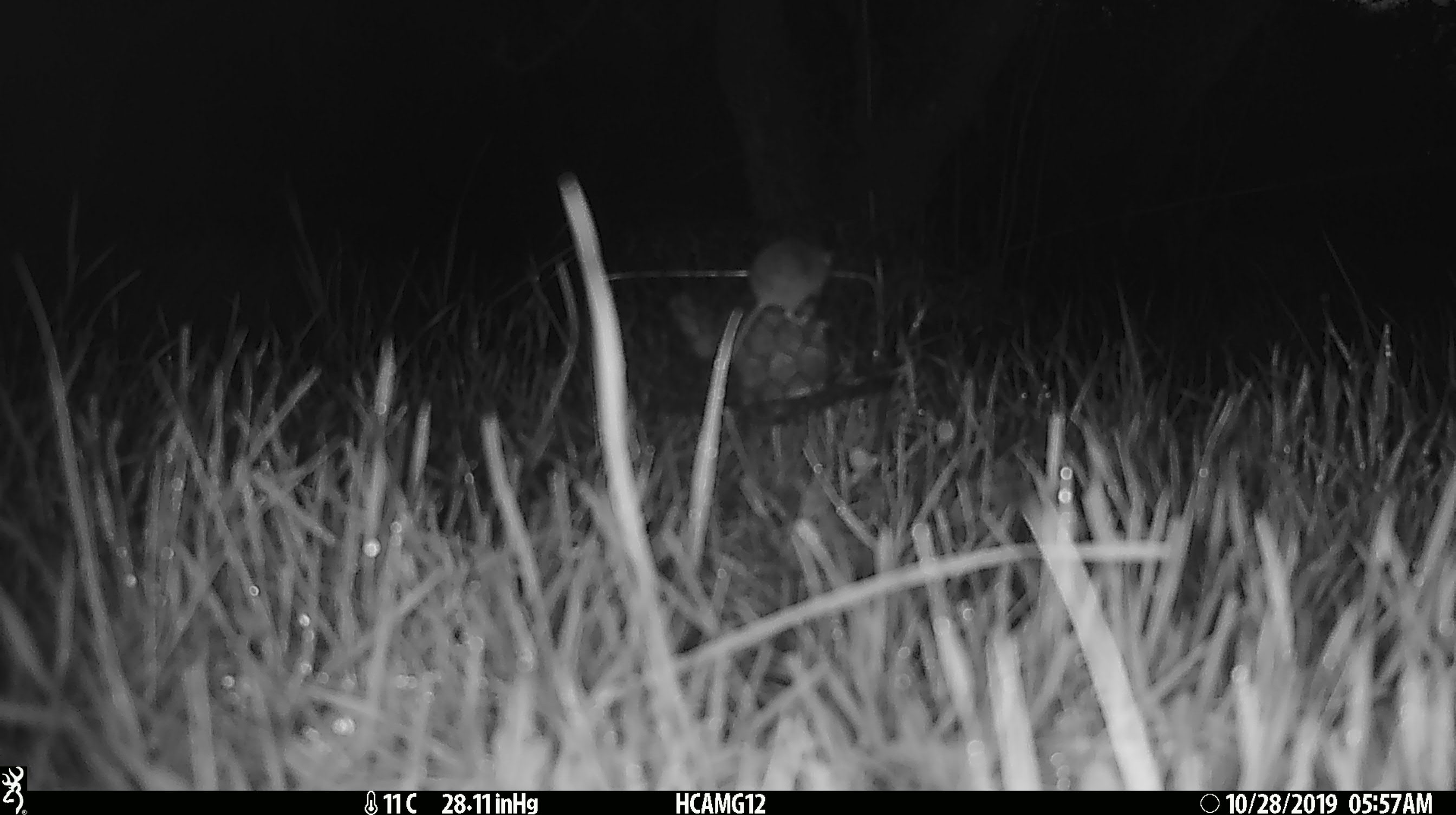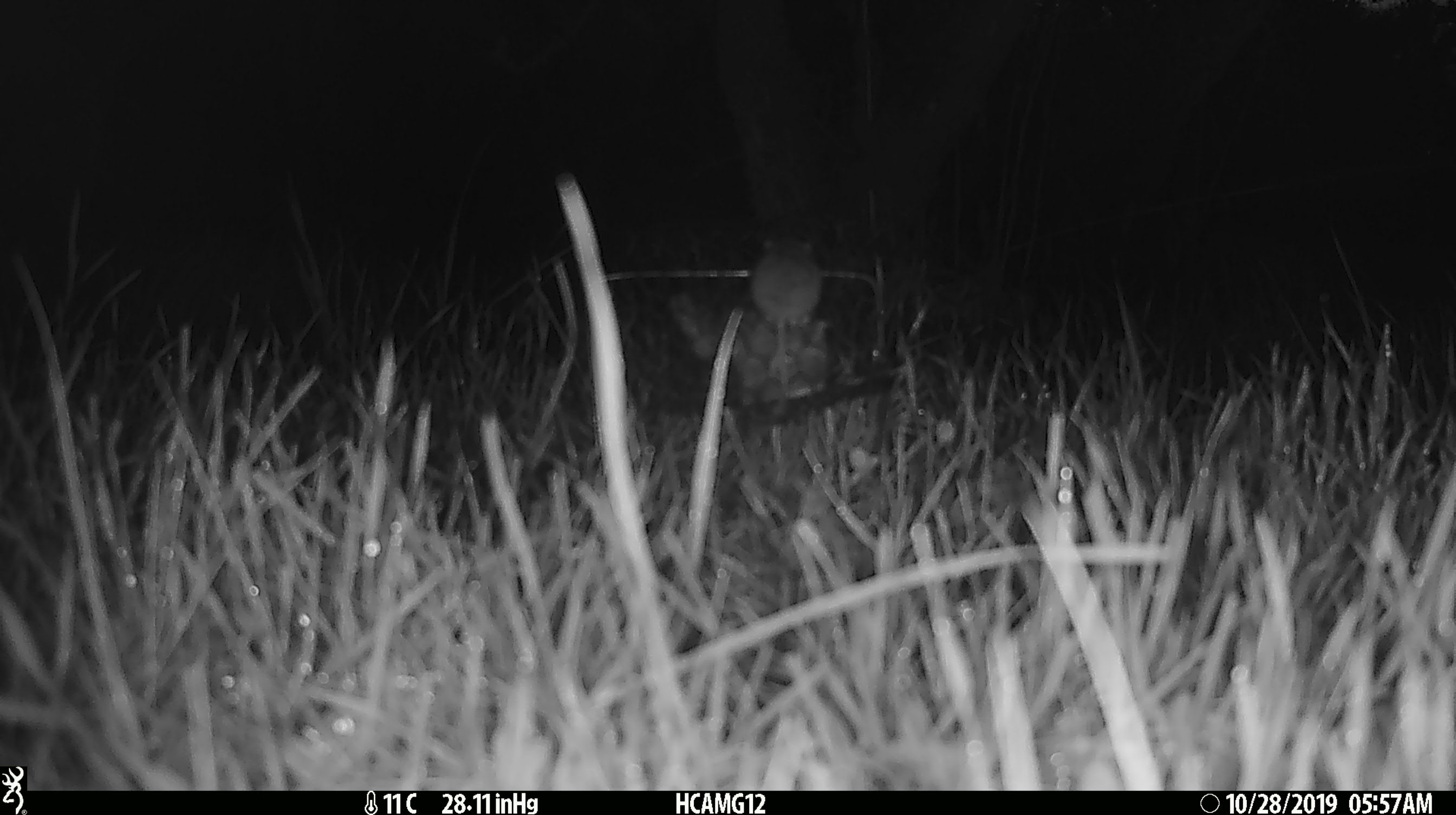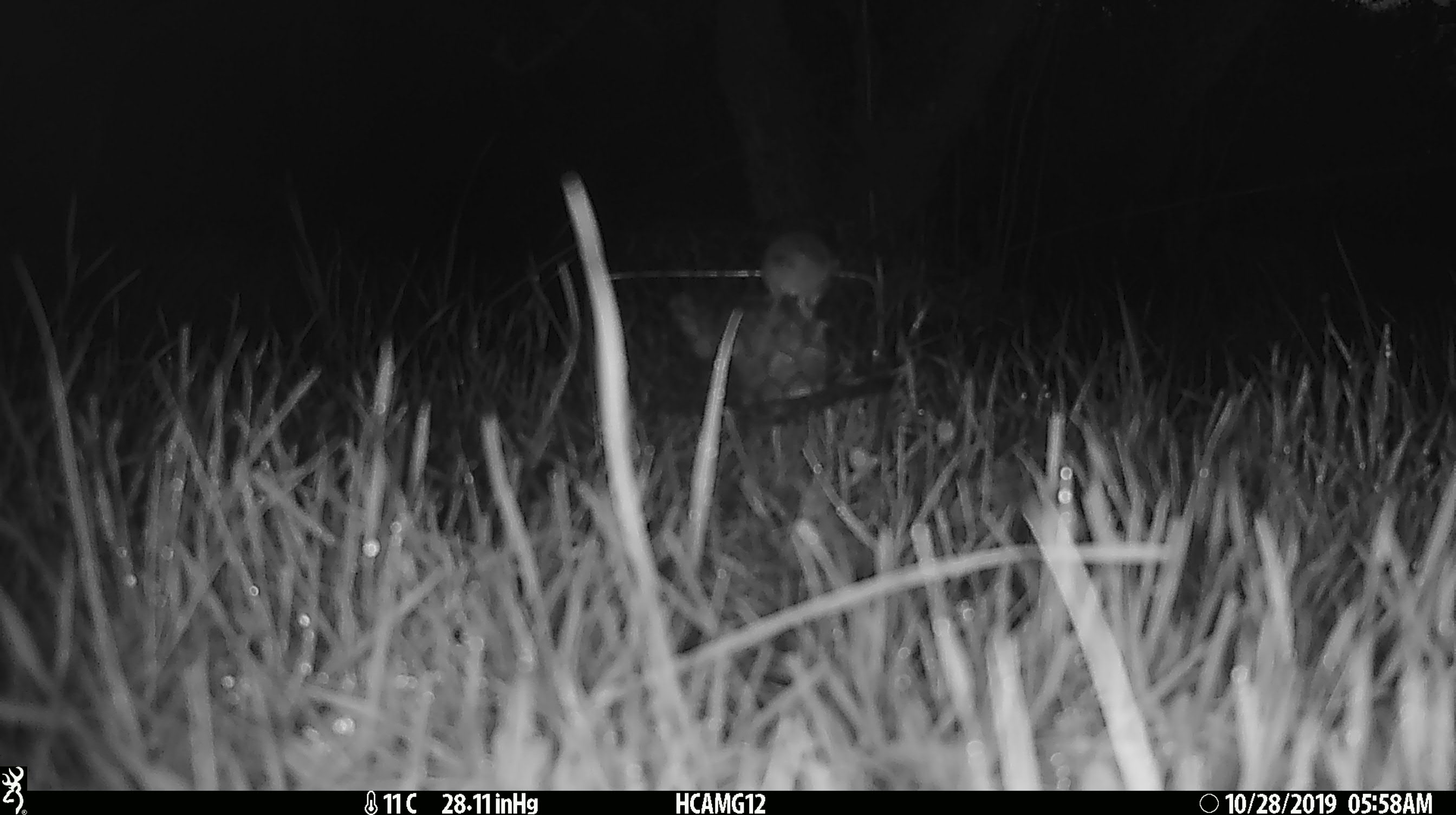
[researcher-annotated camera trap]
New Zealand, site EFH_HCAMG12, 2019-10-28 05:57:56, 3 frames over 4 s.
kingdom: Animalia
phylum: Chordata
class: Mammalia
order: Rodentia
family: Muridae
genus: Mus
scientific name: Mus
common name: mouse